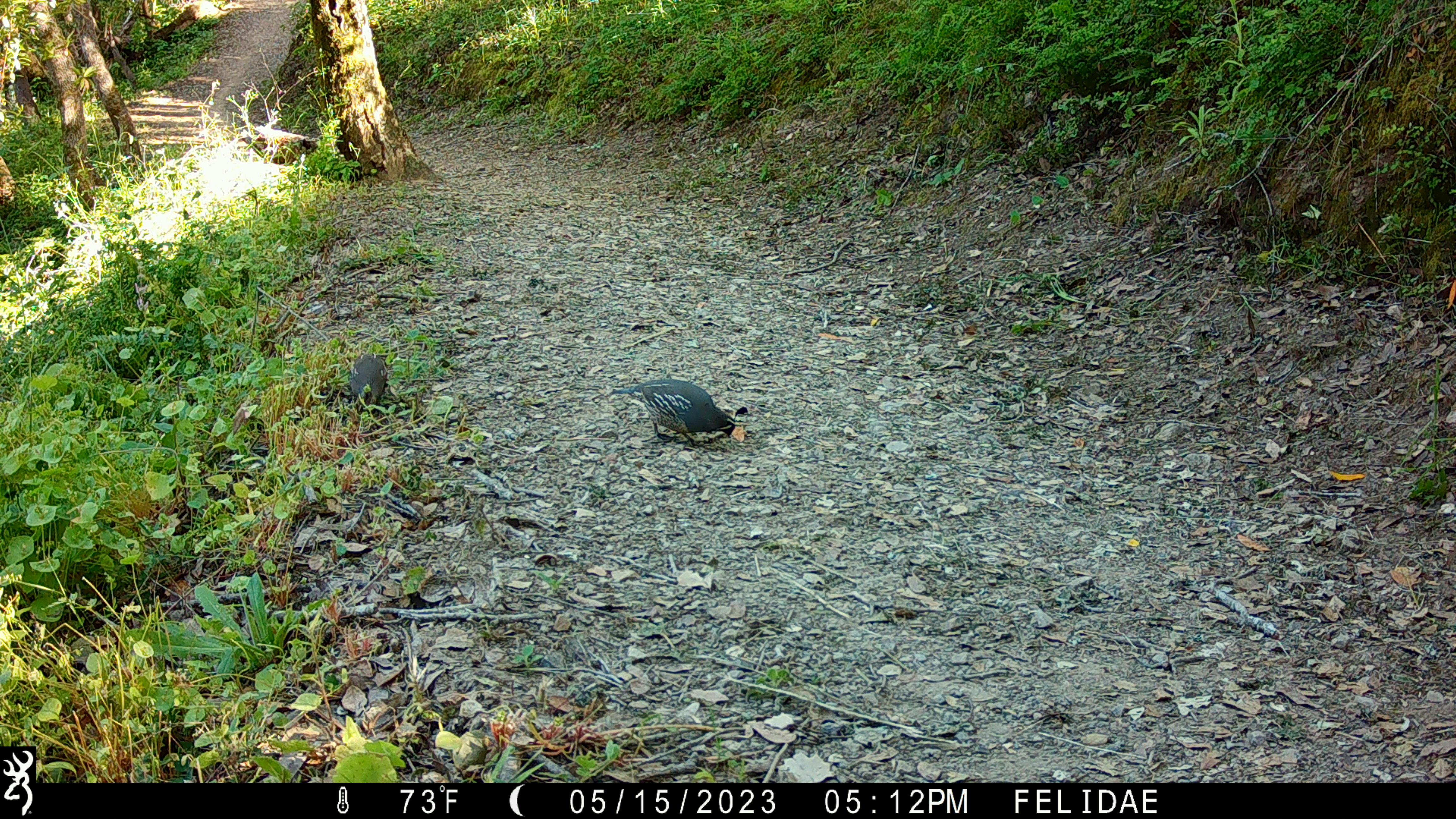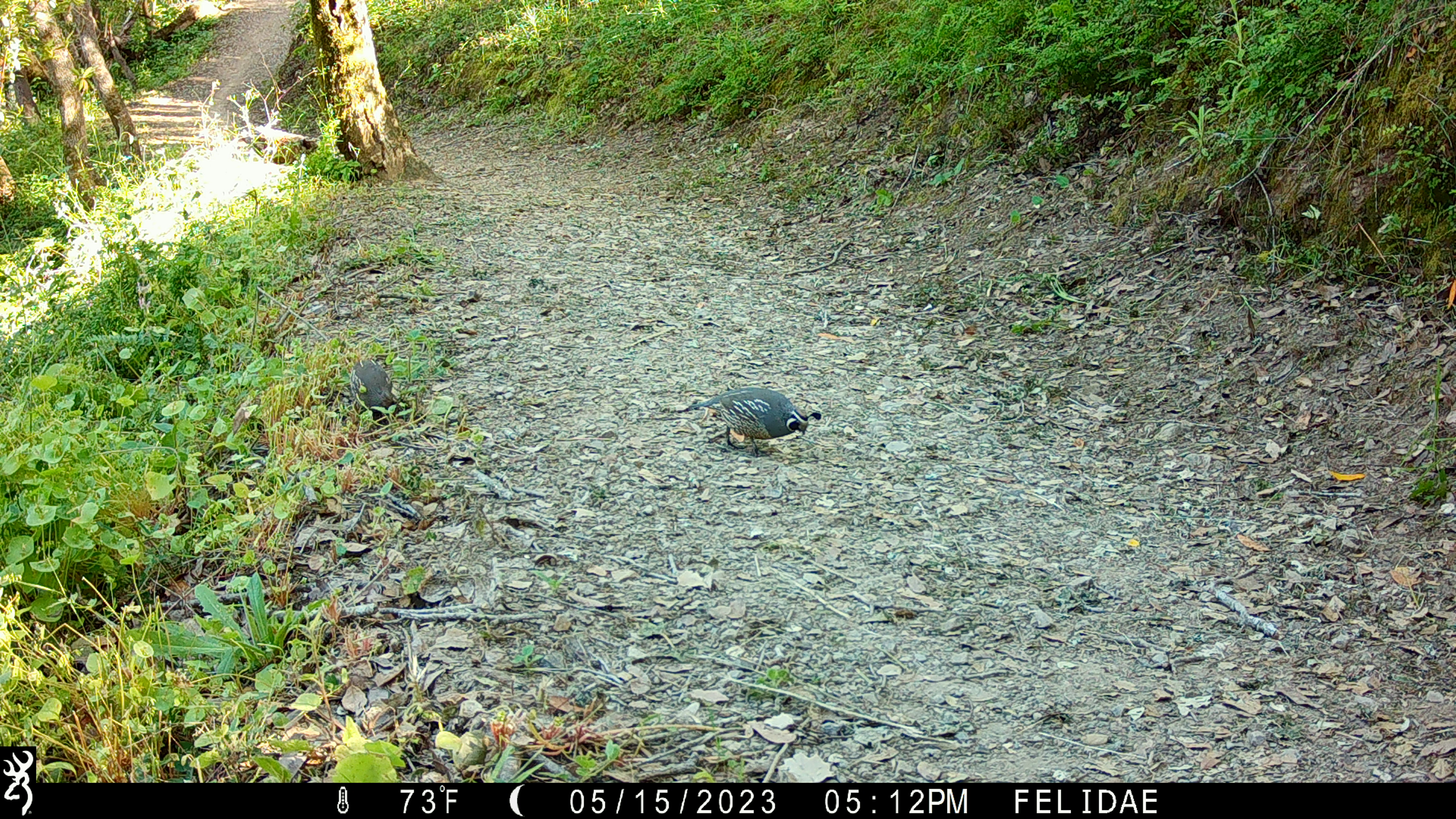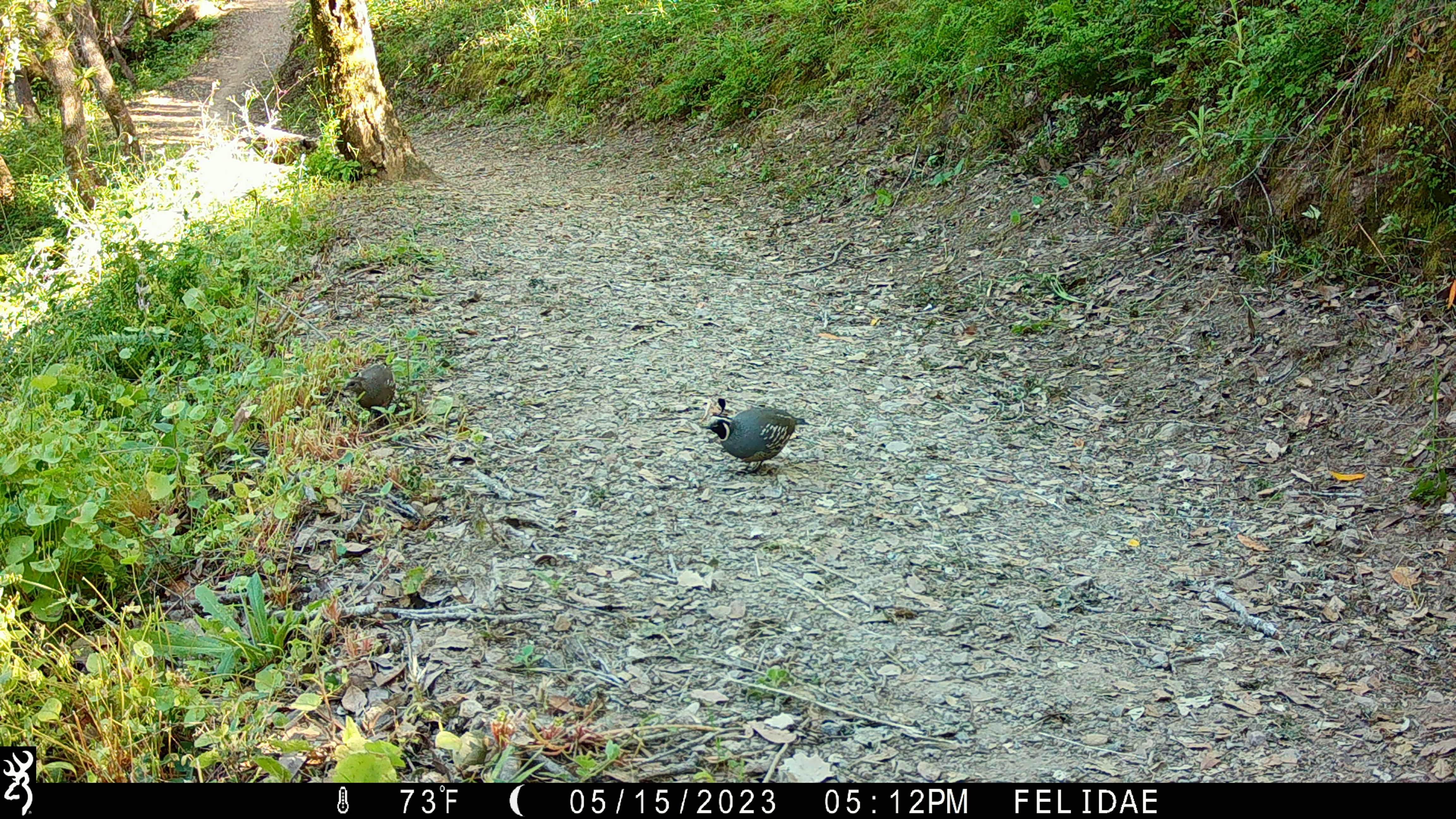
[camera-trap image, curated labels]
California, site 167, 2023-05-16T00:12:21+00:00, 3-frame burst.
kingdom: Animalia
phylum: Chordata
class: Aves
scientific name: Aves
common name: bird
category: unknown bird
Unknown bird (bird) (Aves).